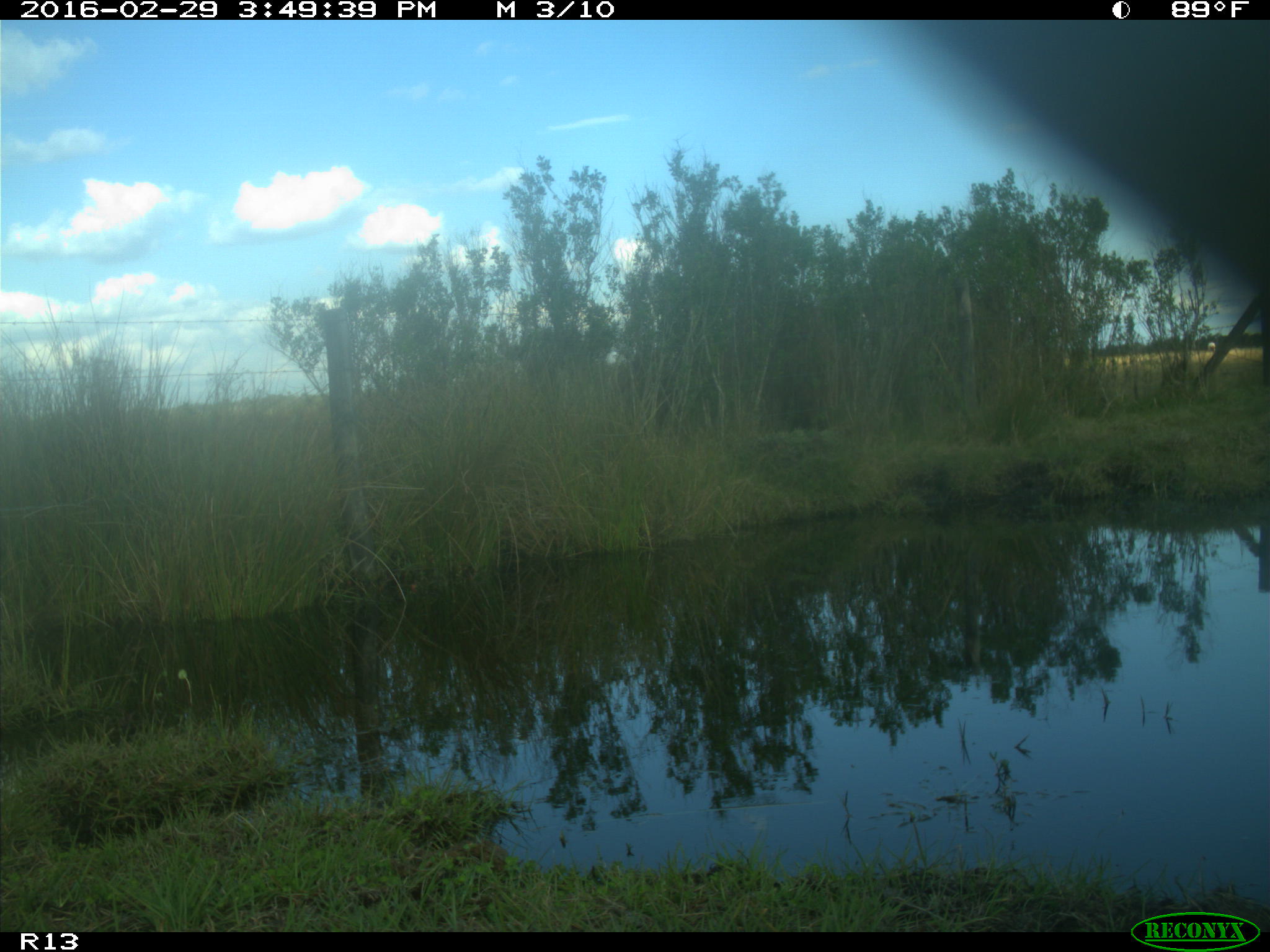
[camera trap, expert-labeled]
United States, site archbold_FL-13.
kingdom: Animalia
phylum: Chordata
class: Mammalia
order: Artiodactyla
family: Bovidae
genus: Bos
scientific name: Bos taurus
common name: domestic cow